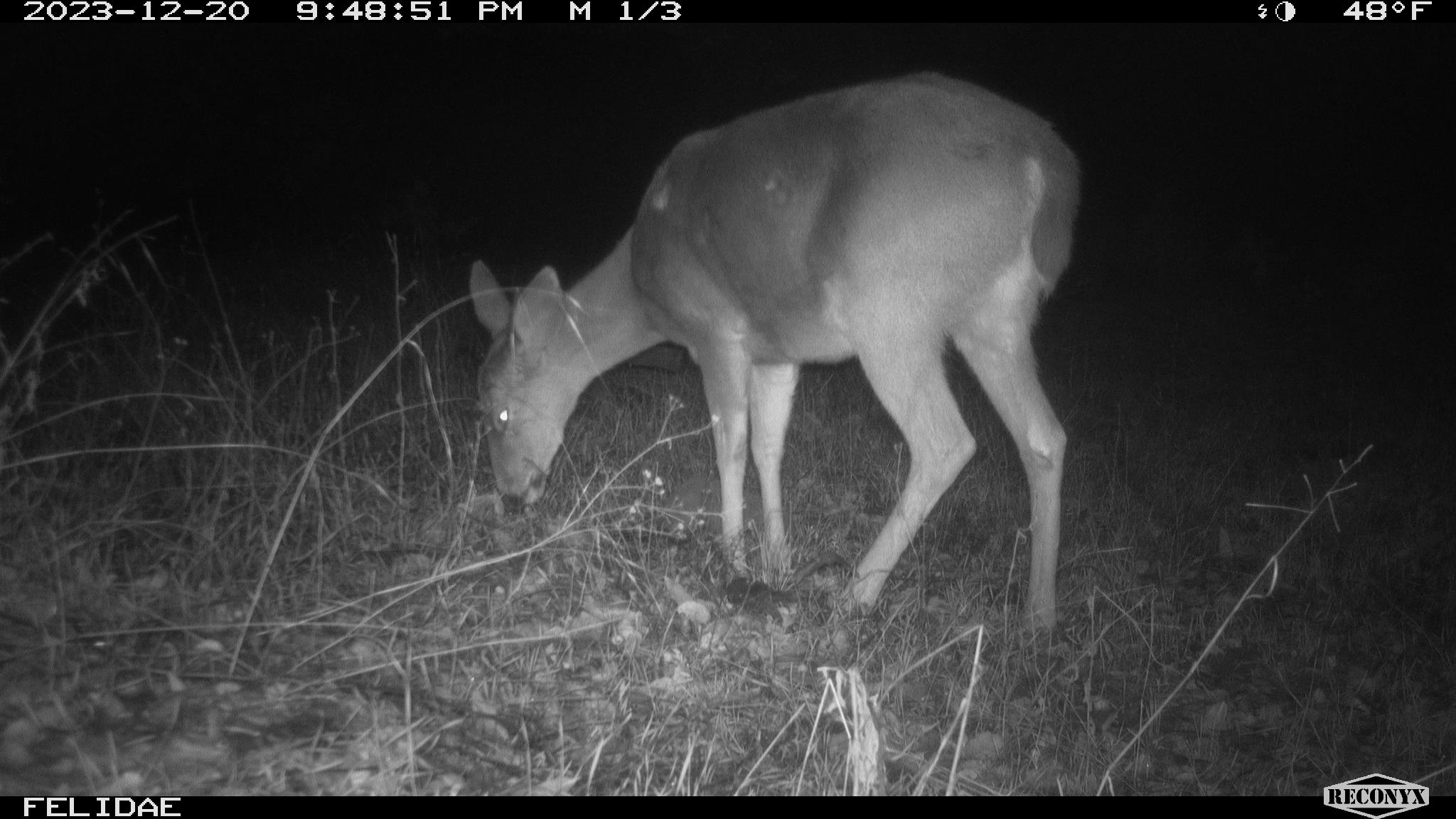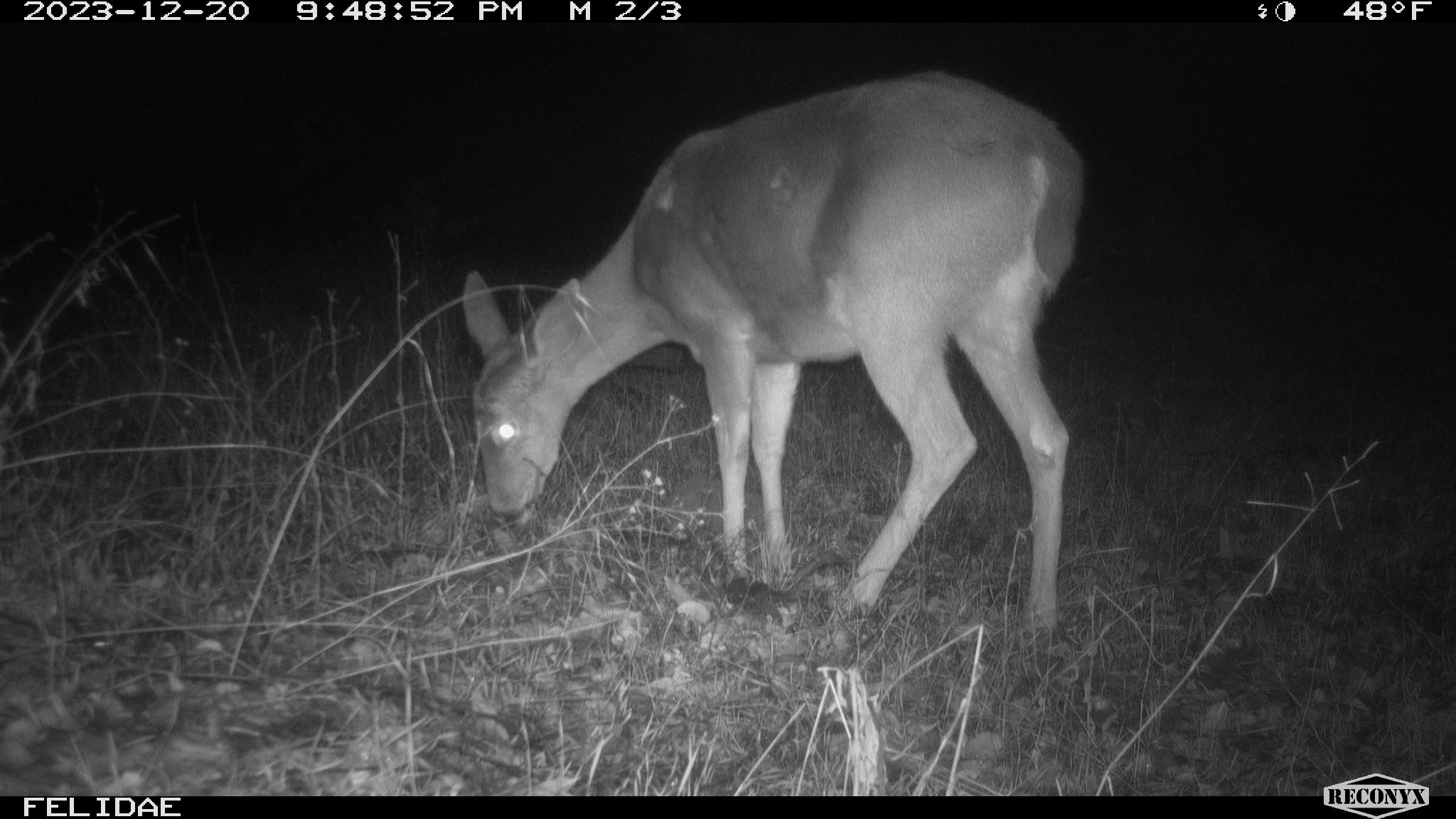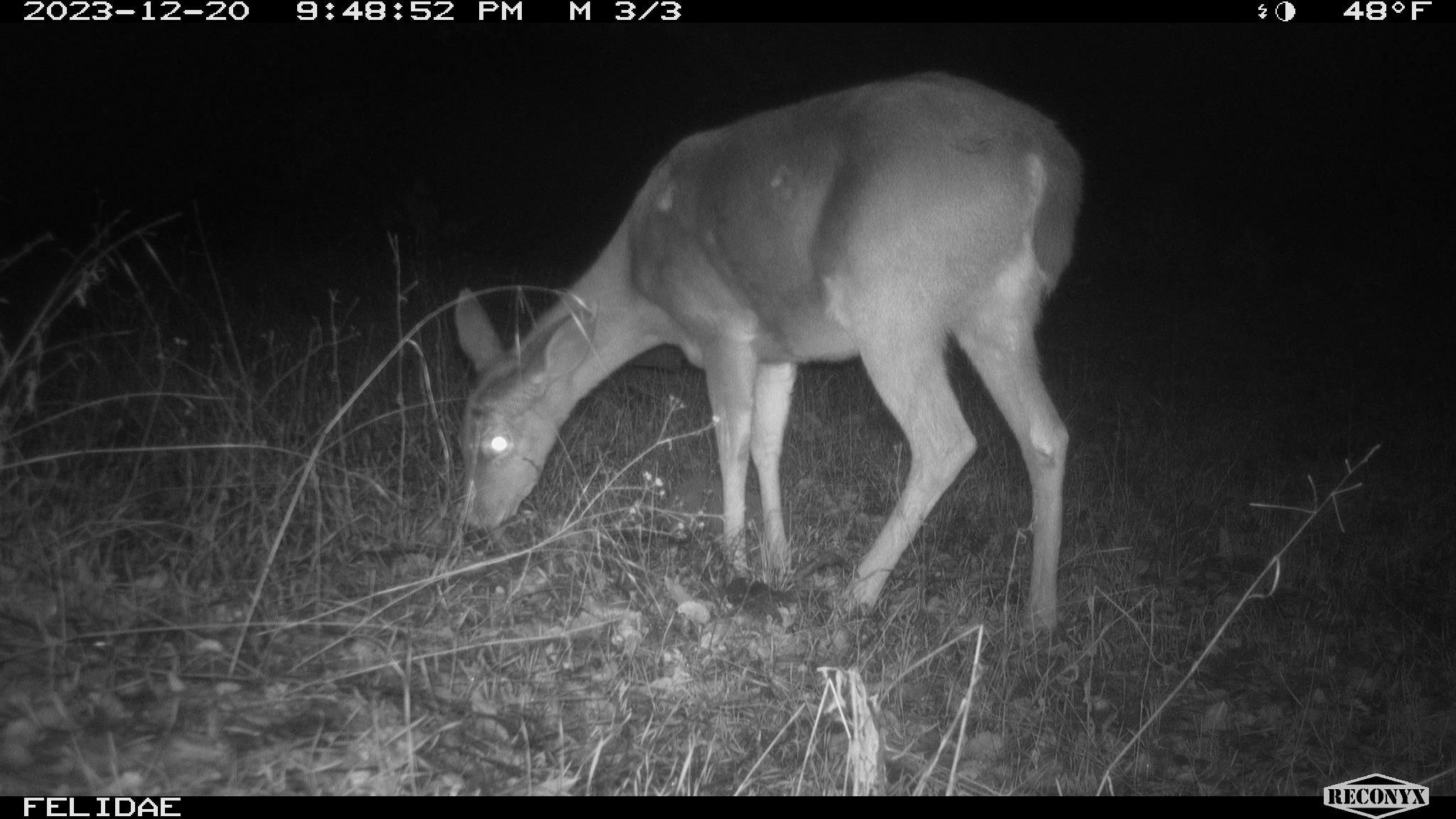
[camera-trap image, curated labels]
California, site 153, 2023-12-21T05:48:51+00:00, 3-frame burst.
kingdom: Animalia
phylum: Chordata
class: Mammalia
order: Artiodactyla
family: Cervidae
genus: Odocoileus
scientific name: Odocoileus hemionus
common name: mule deer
Mule deer (Odocoileus hemionus).